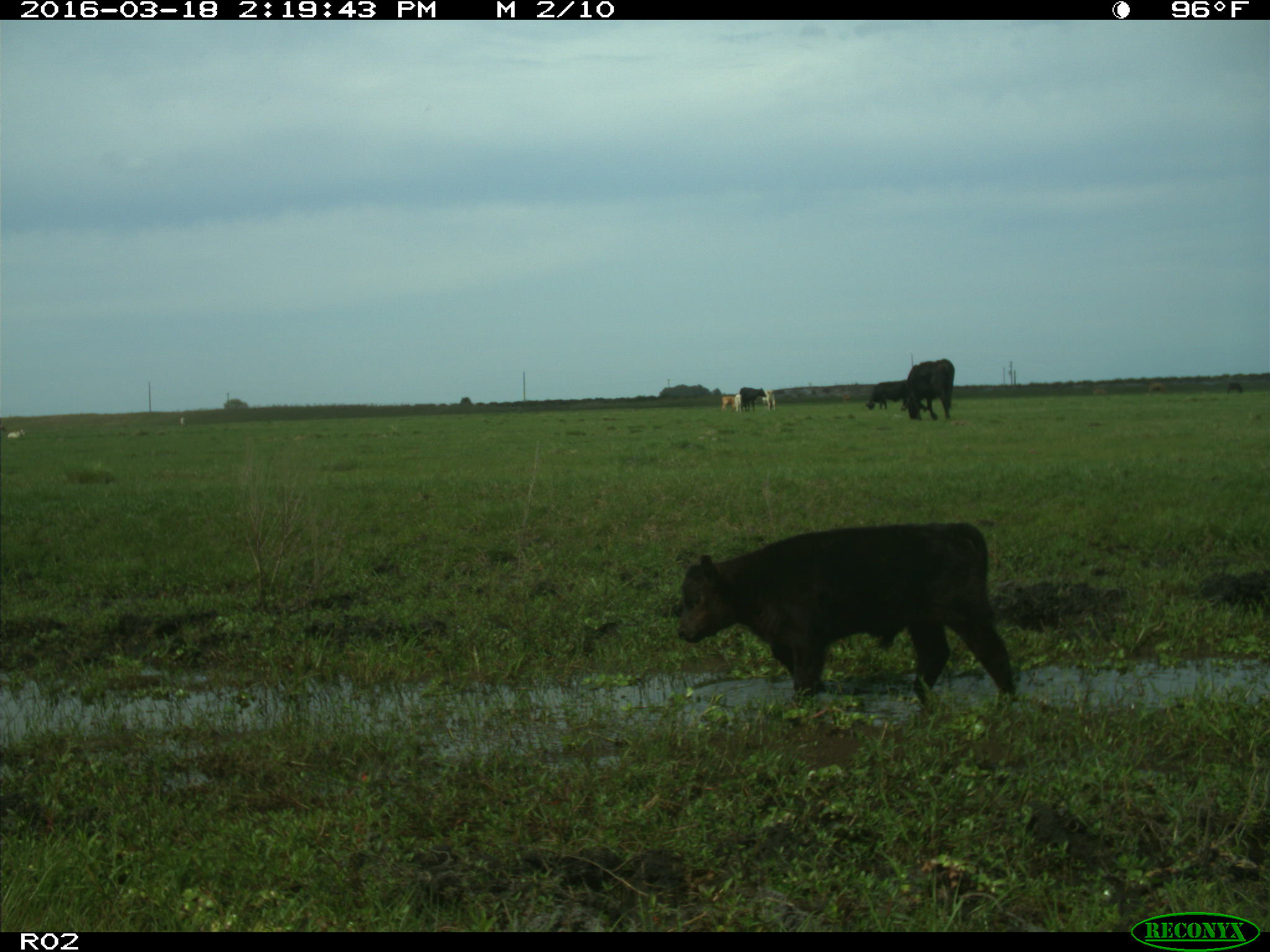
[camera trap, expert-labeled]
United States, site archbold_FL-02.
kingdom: Animalia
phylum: Chordata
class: Mammalia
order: Artiodactyla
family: Bovidae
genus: Bos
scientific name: Bos taurus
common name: domestic cow